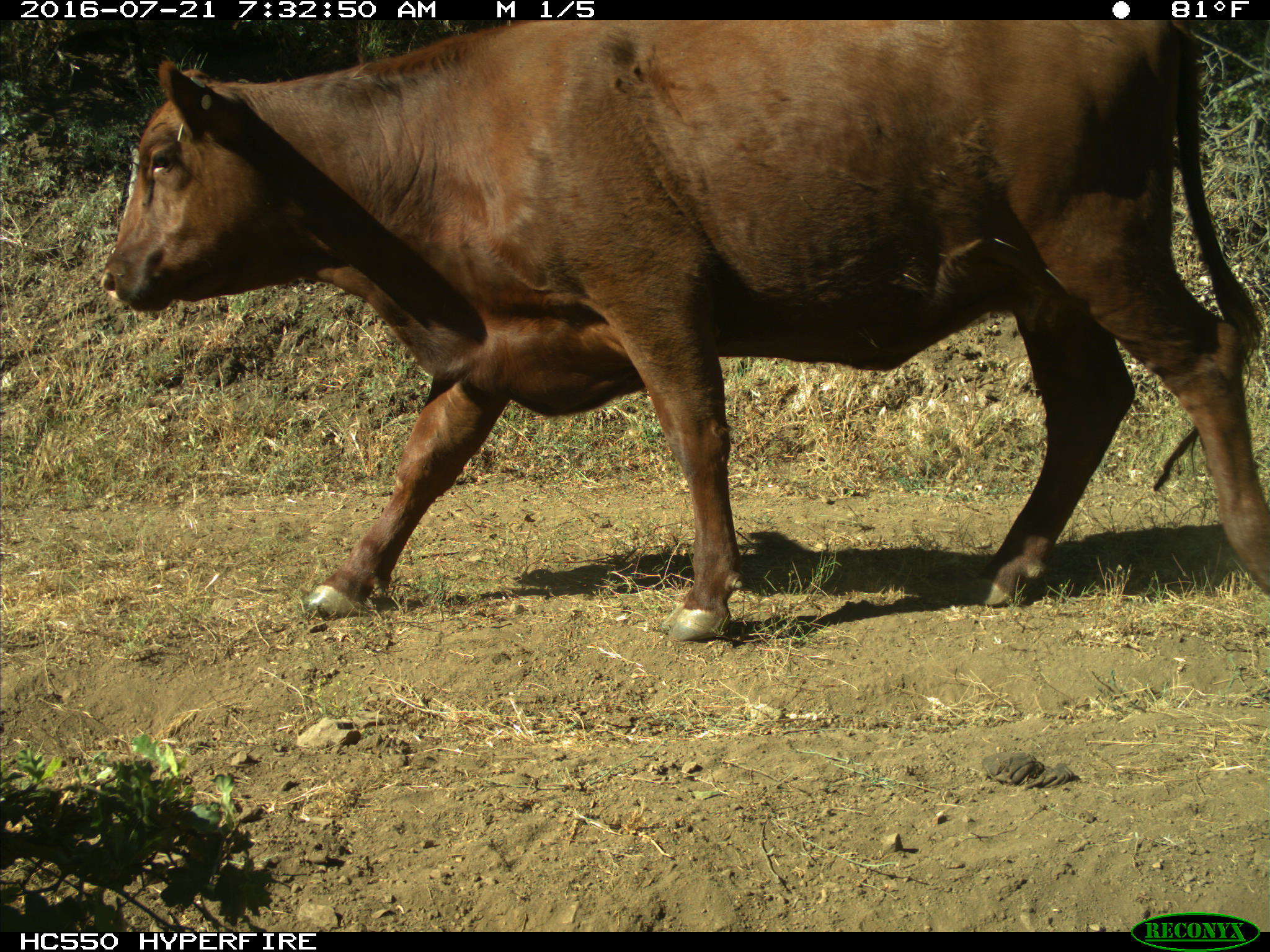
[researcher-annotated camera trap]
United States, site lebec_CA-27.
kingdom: Animalia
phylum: Chordata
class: Mammalia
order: Artiodactyla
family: Bovidae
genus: Bos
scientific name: Bos taurus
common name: domestic cow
Bos taurus (domestic cow).